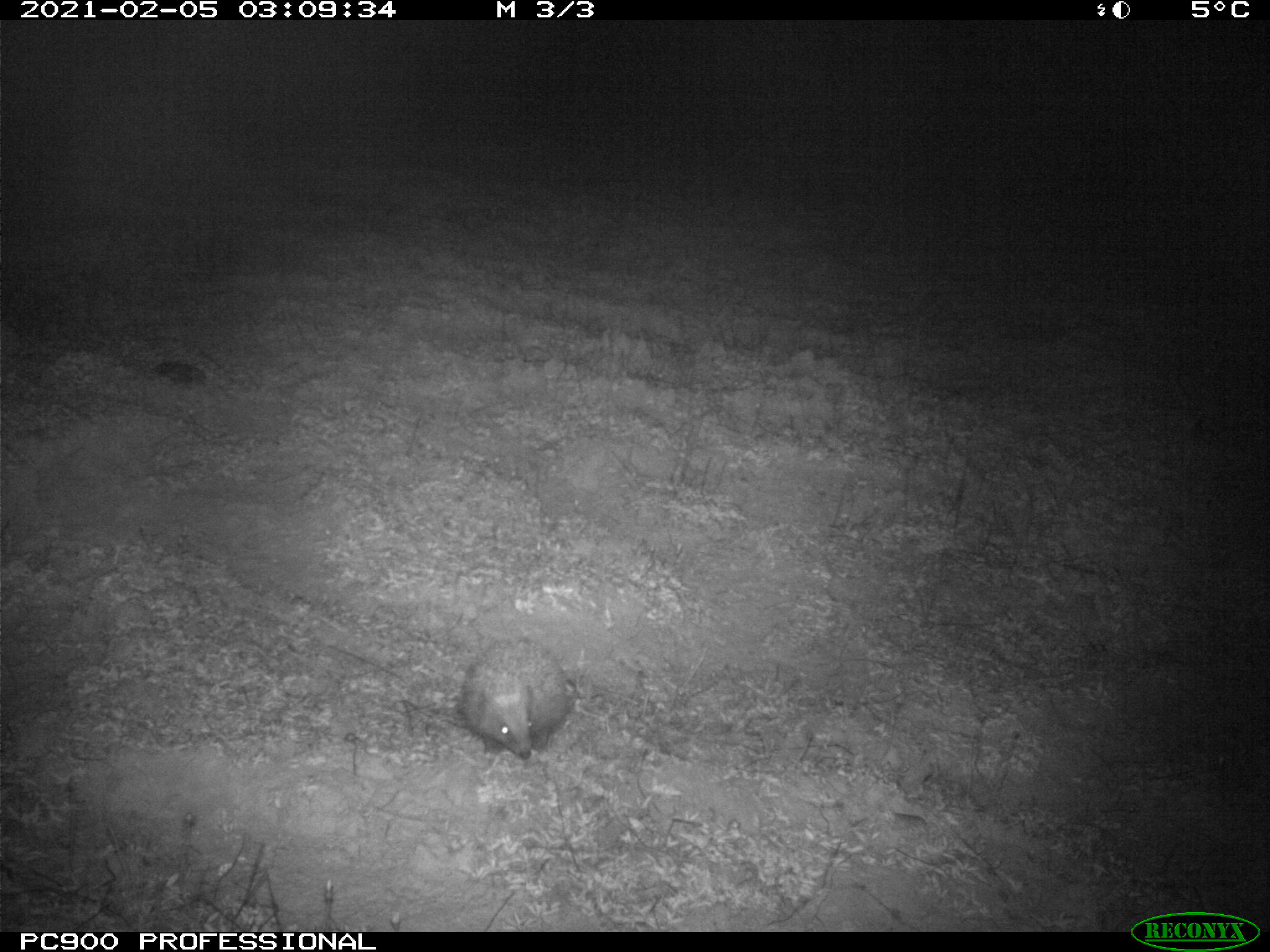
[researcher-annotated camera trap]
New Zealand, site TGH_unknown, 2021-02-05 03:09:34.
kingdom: Animalia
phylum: Chordata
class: Mammalia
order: Eulipotyphla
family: Erinaceidae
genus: Erinaceus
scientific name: Erinaceus europaeus europaeus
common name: european hedgehog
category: hedgehog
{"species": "hedgehog (european hedgehog) (Erinaceus europaeus europaeus)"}